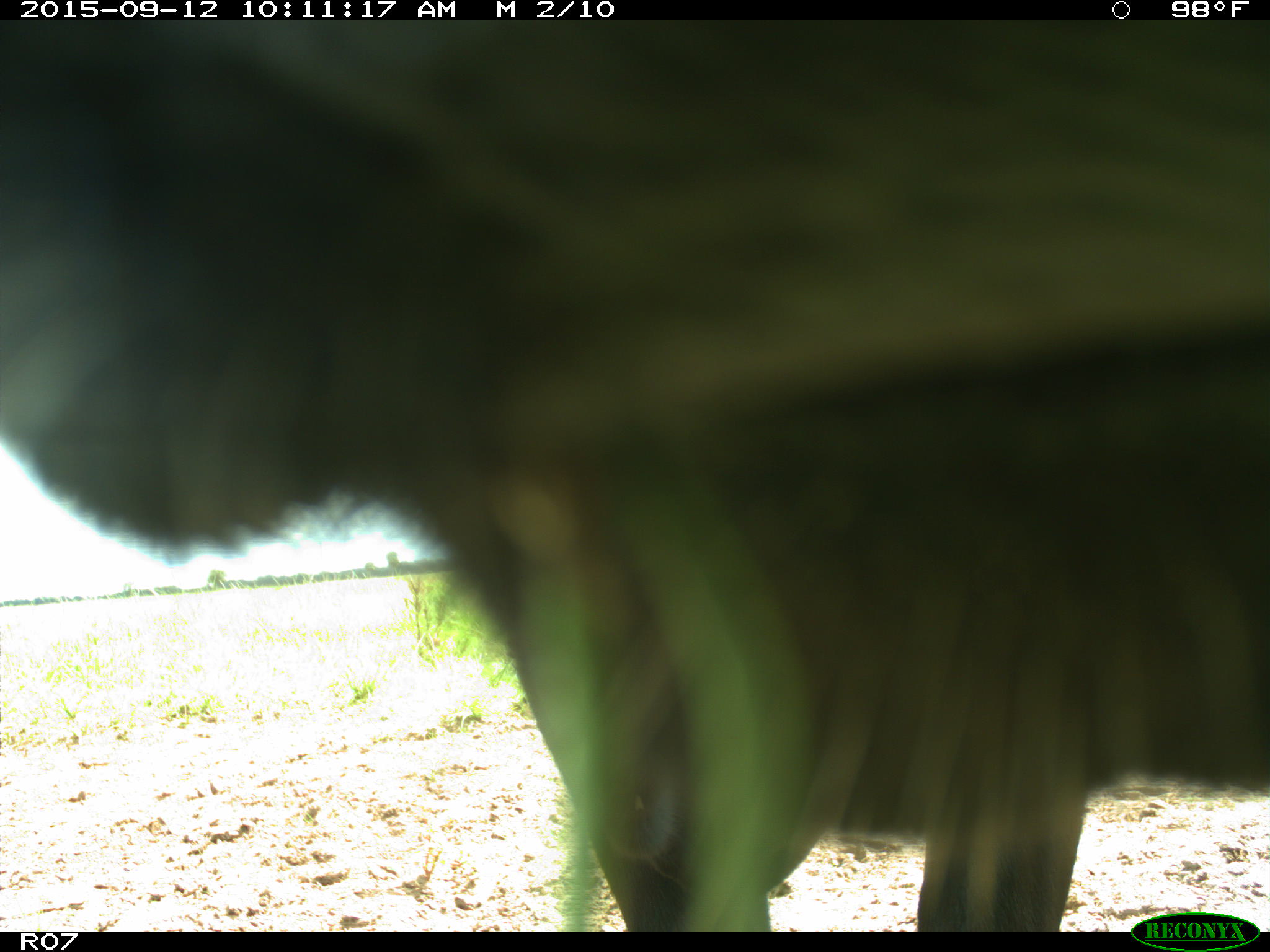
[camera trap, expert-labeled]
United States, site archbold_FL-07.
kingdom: Animalia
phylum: Chordata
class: Mammalia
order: Artiodactyla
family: Bovidae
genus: Bos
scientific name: Bos taurus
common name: domestic cow